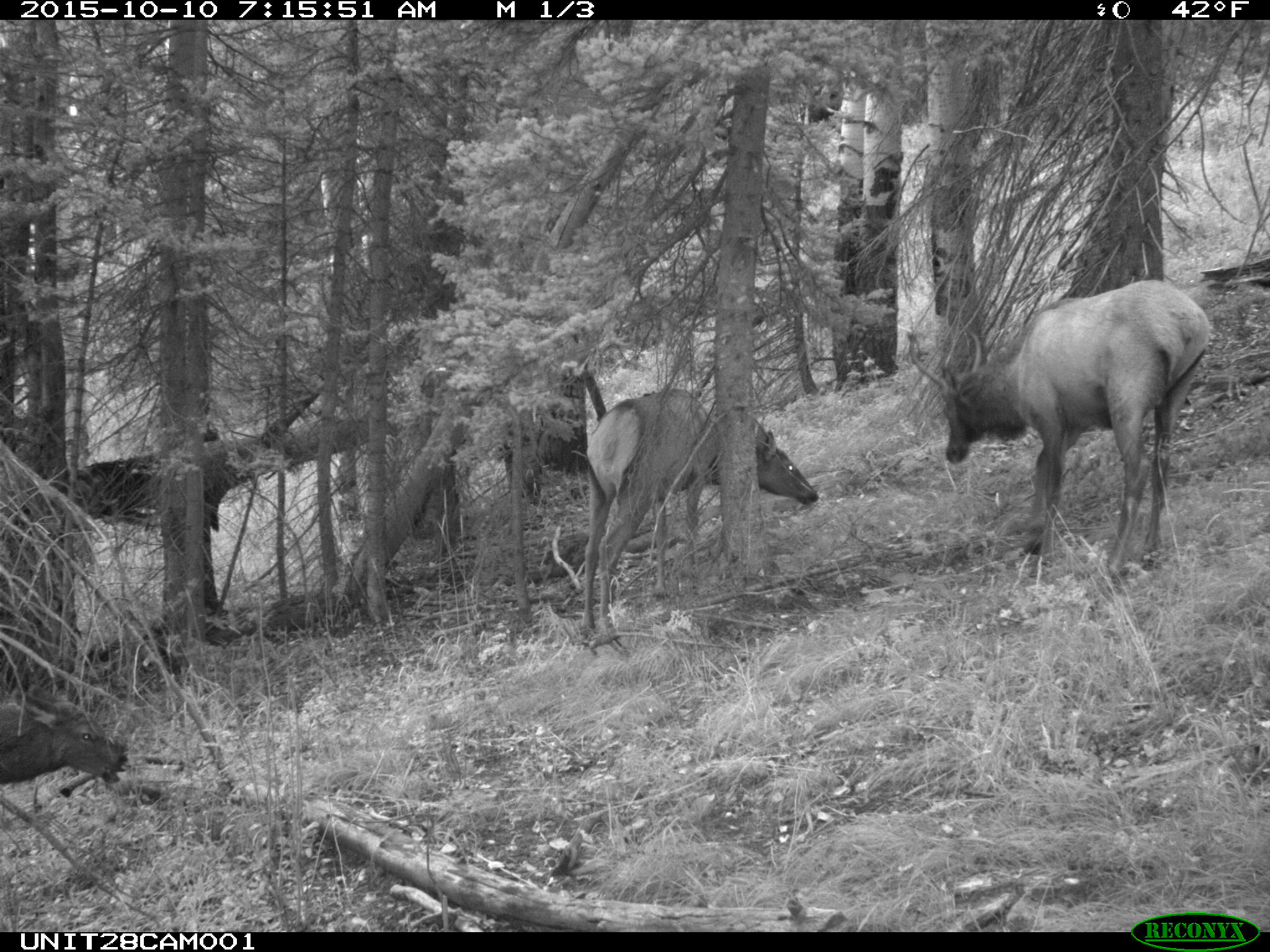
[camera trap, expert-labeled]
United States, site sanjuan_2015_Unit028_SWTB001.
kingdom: Animalia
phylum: Chordata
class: Mammalia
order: Artiodactyla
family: Cervidae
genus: Cervus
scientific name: Cervus elaphus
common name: red deer